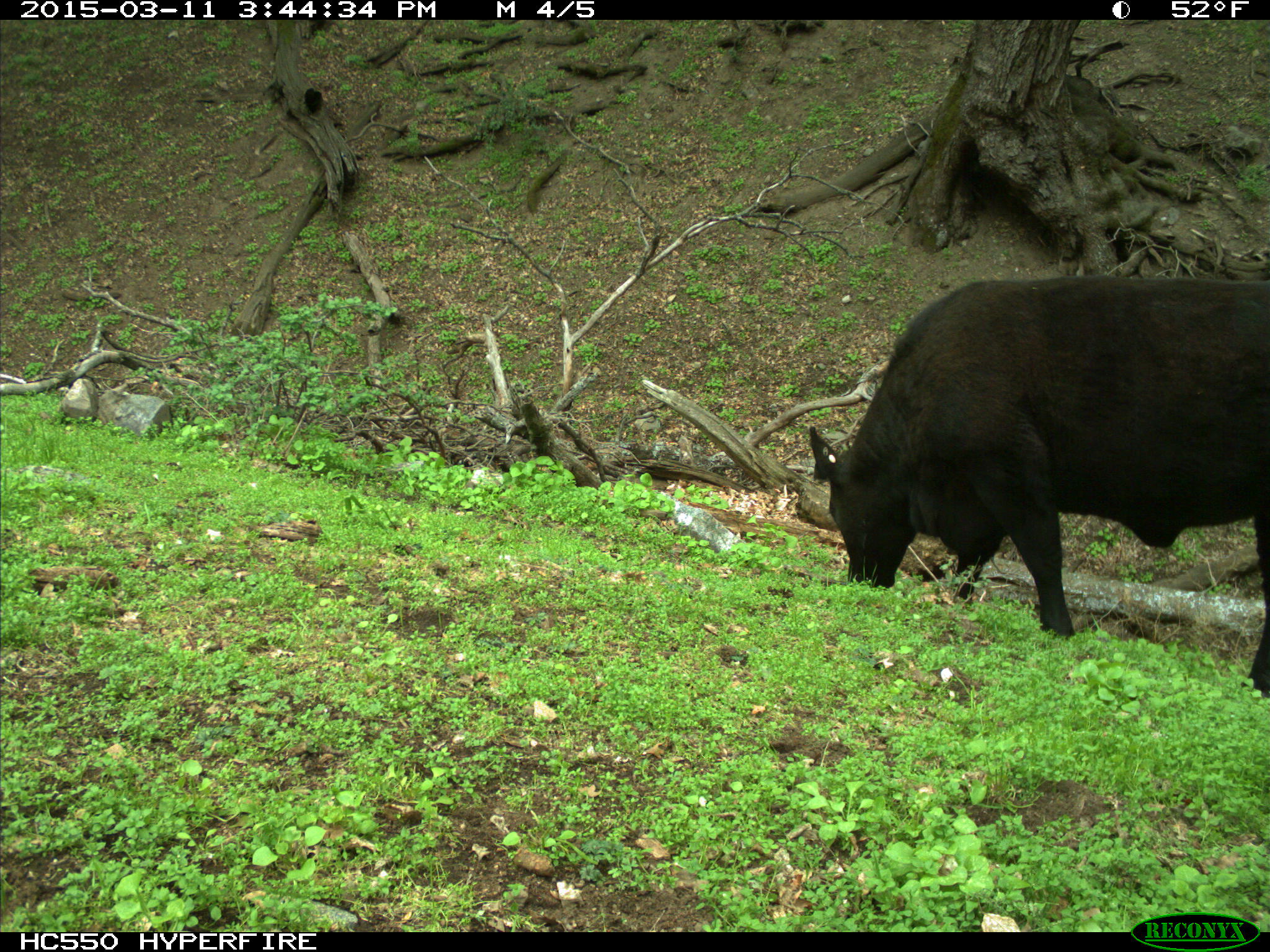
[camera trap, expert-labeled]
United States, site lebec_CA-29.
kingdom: Animalia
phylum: Chordata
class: Mammalia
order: Artiodactyla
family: Bovidae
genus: Bos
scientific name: Bos taurus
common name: domestic cow